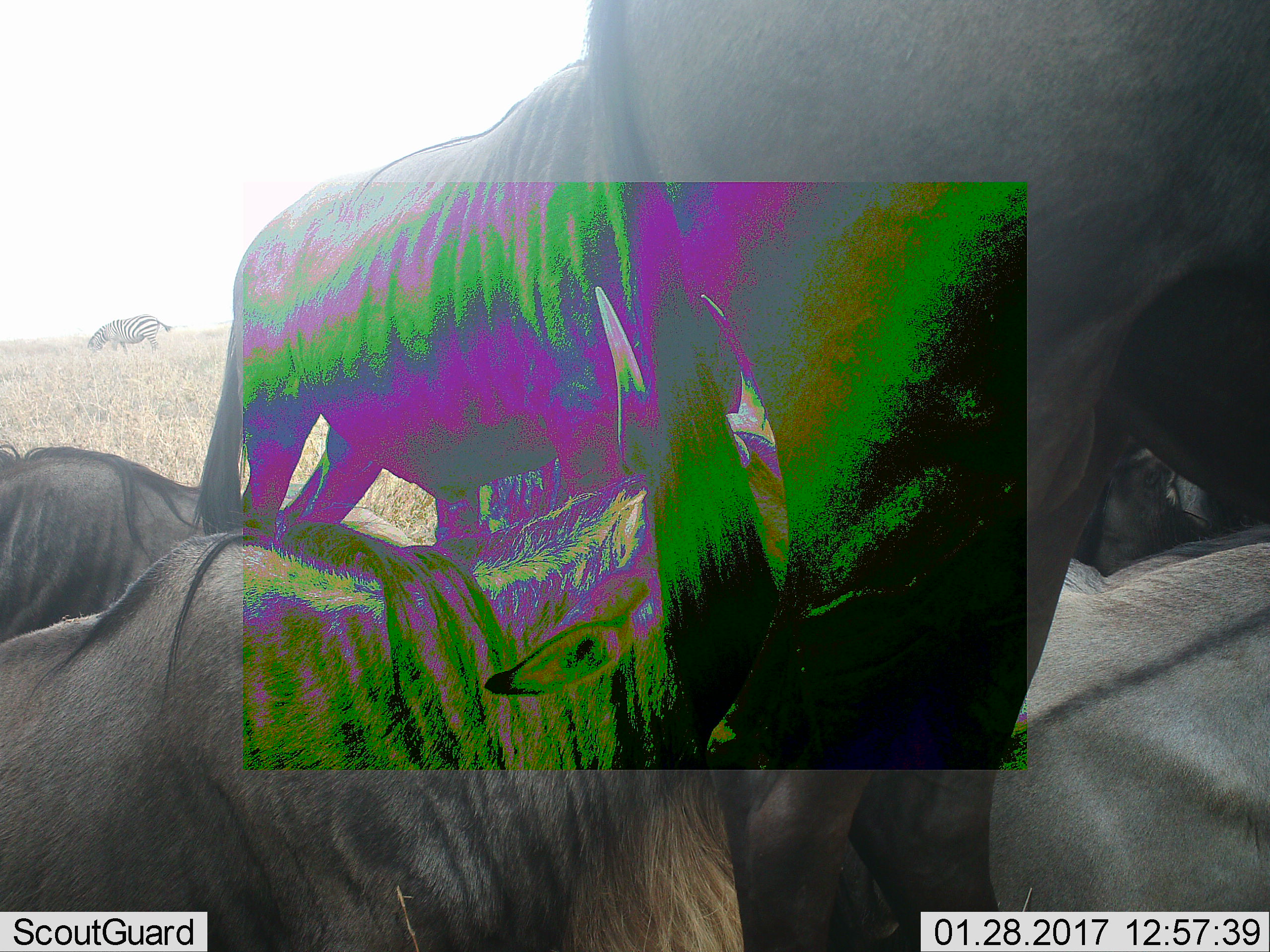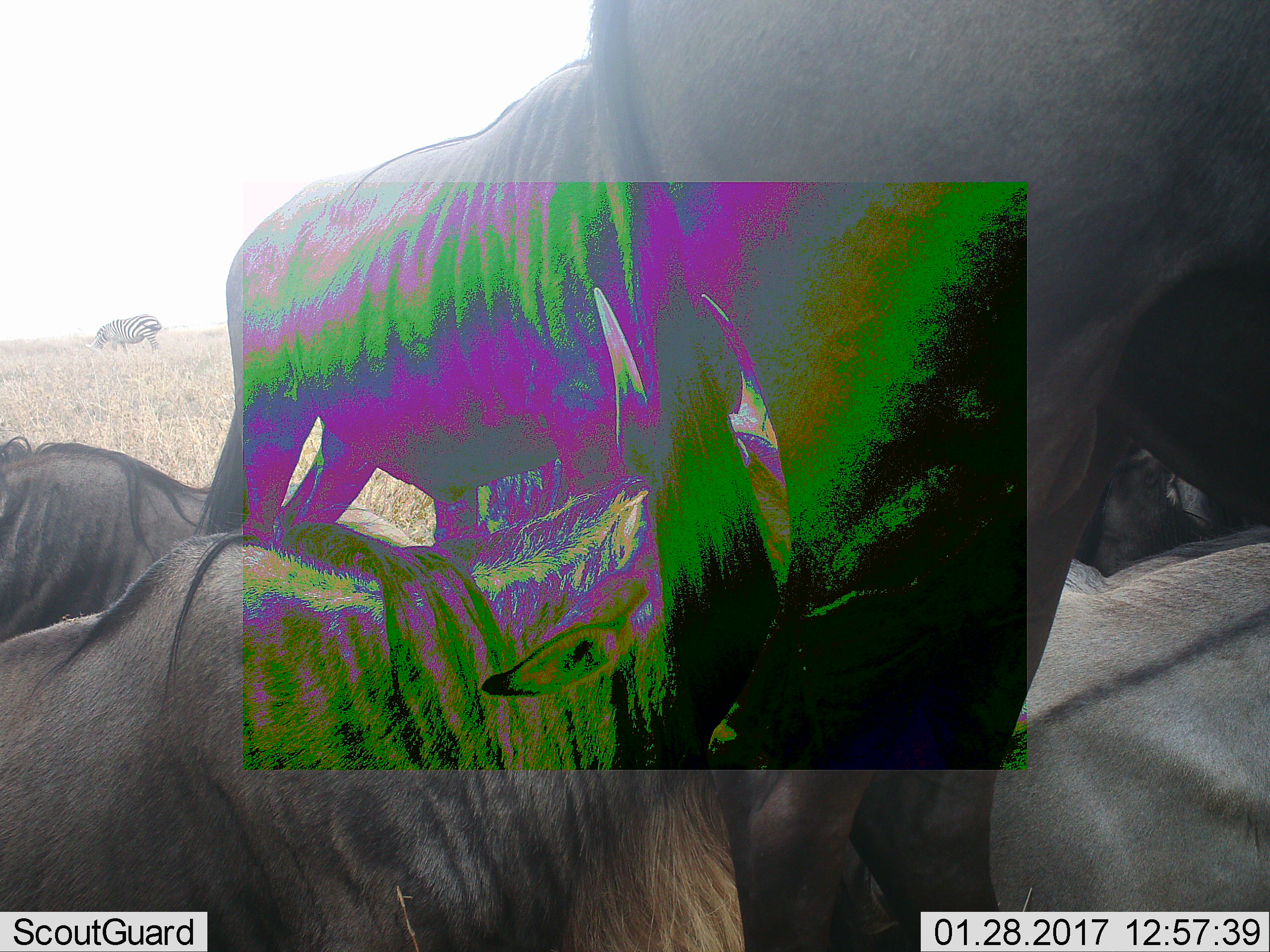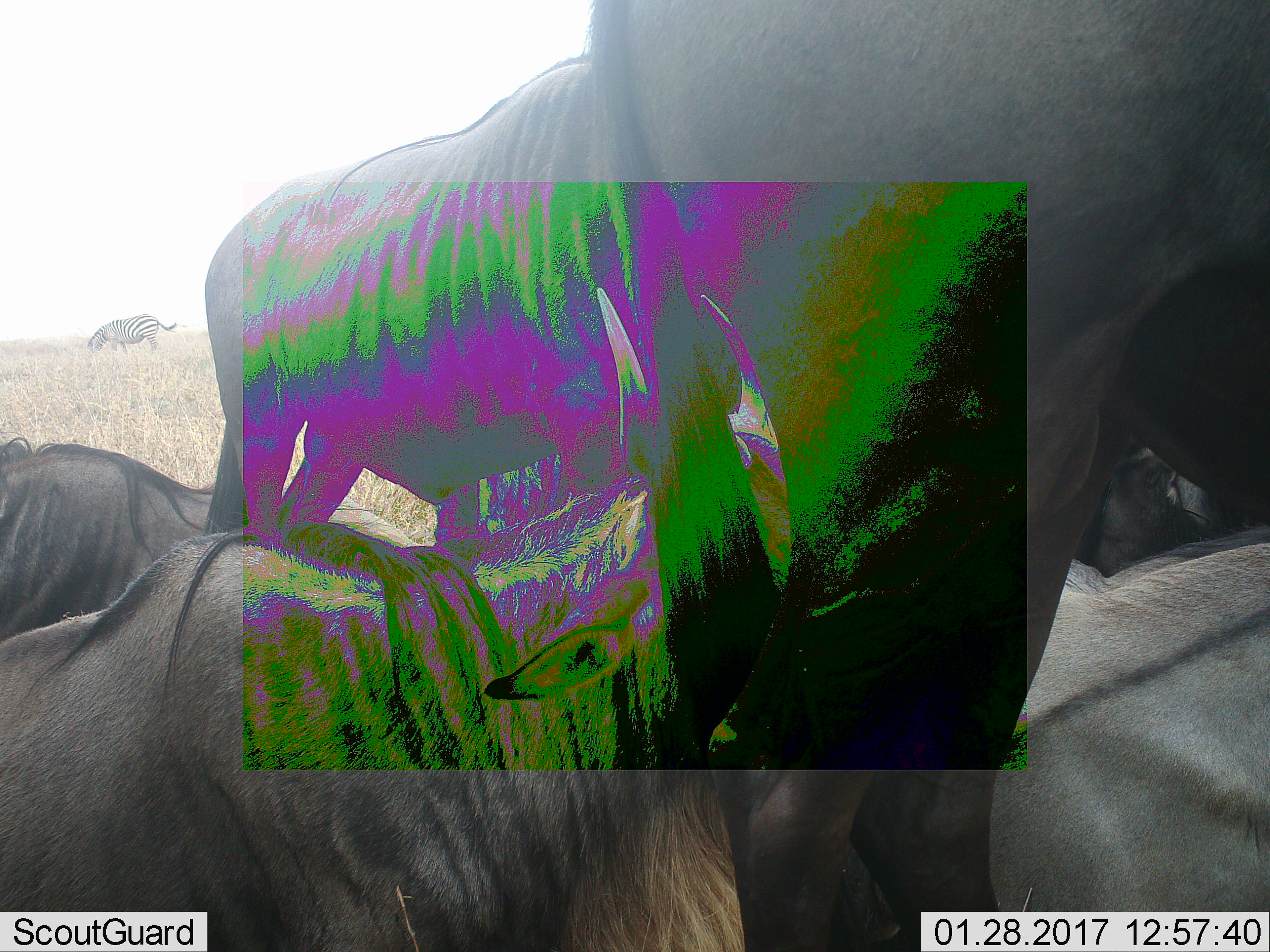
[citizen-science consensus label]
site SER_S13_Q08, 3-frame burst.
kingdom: Animalia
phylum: Chordata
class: Mammalia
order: Artiodactyla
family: Bovidae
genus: Connochaetes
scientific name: Connochaetes taurinus taurinus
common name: blue wildebeest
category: wildebeestblue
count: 6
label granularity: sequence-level